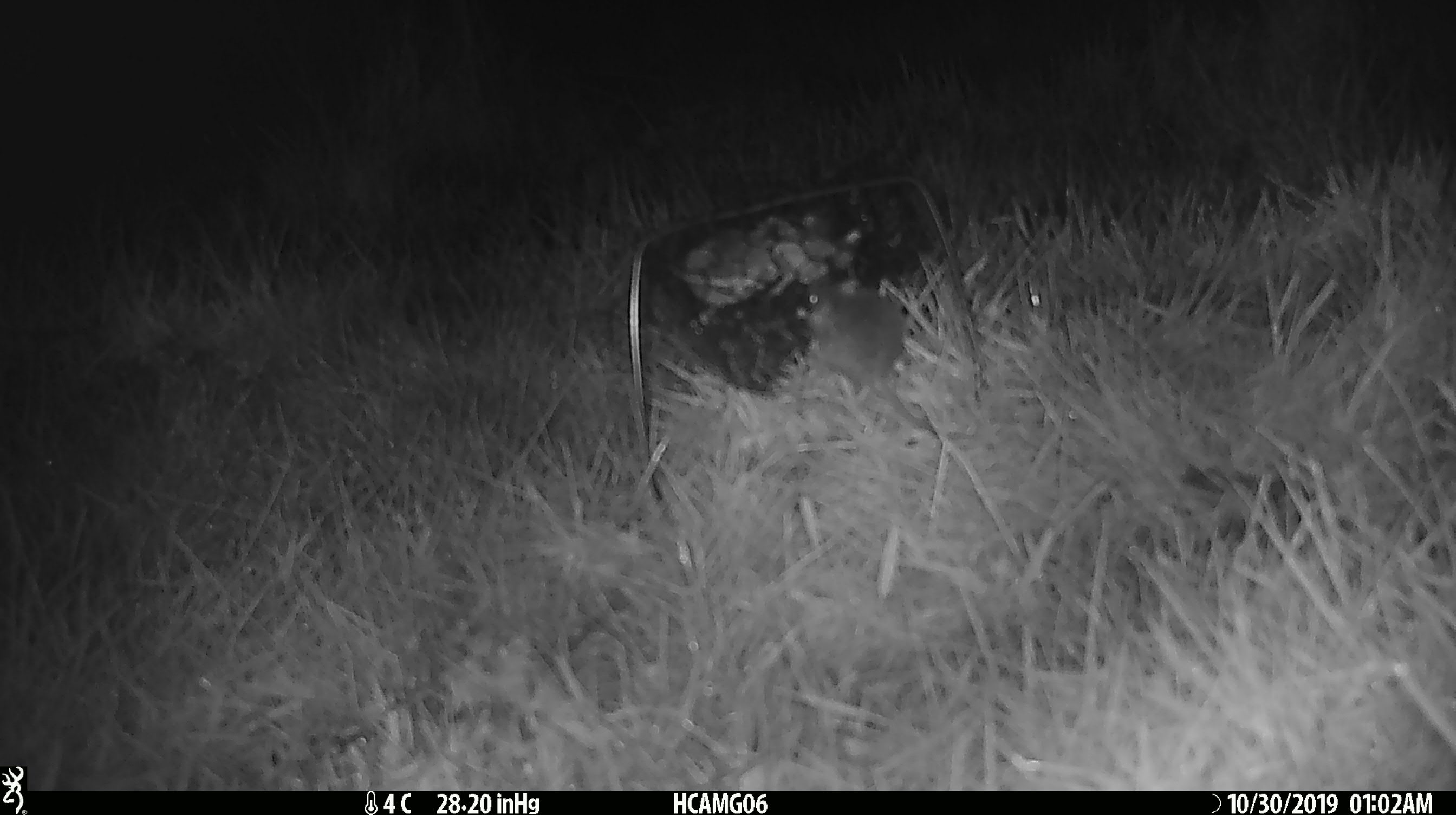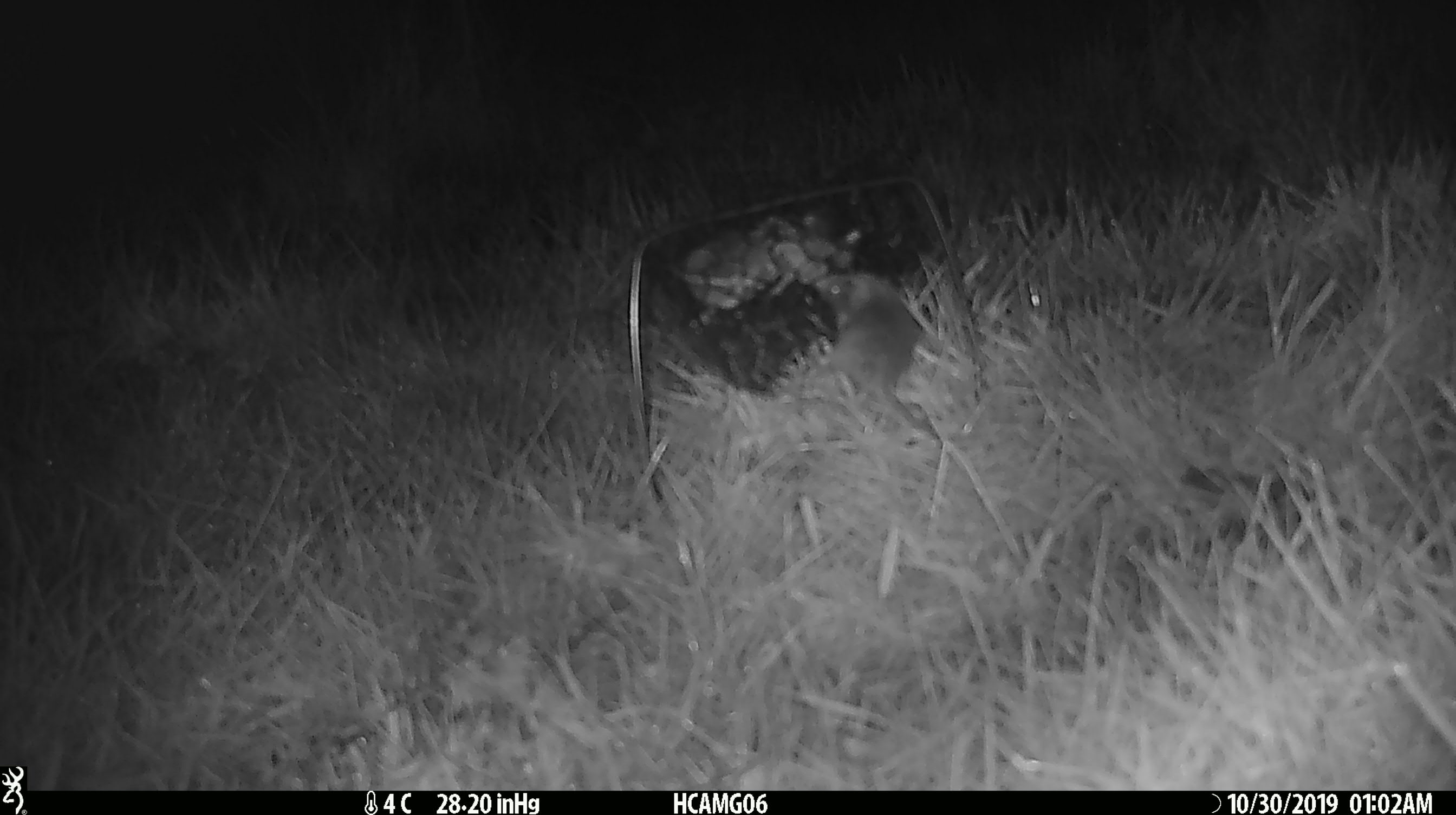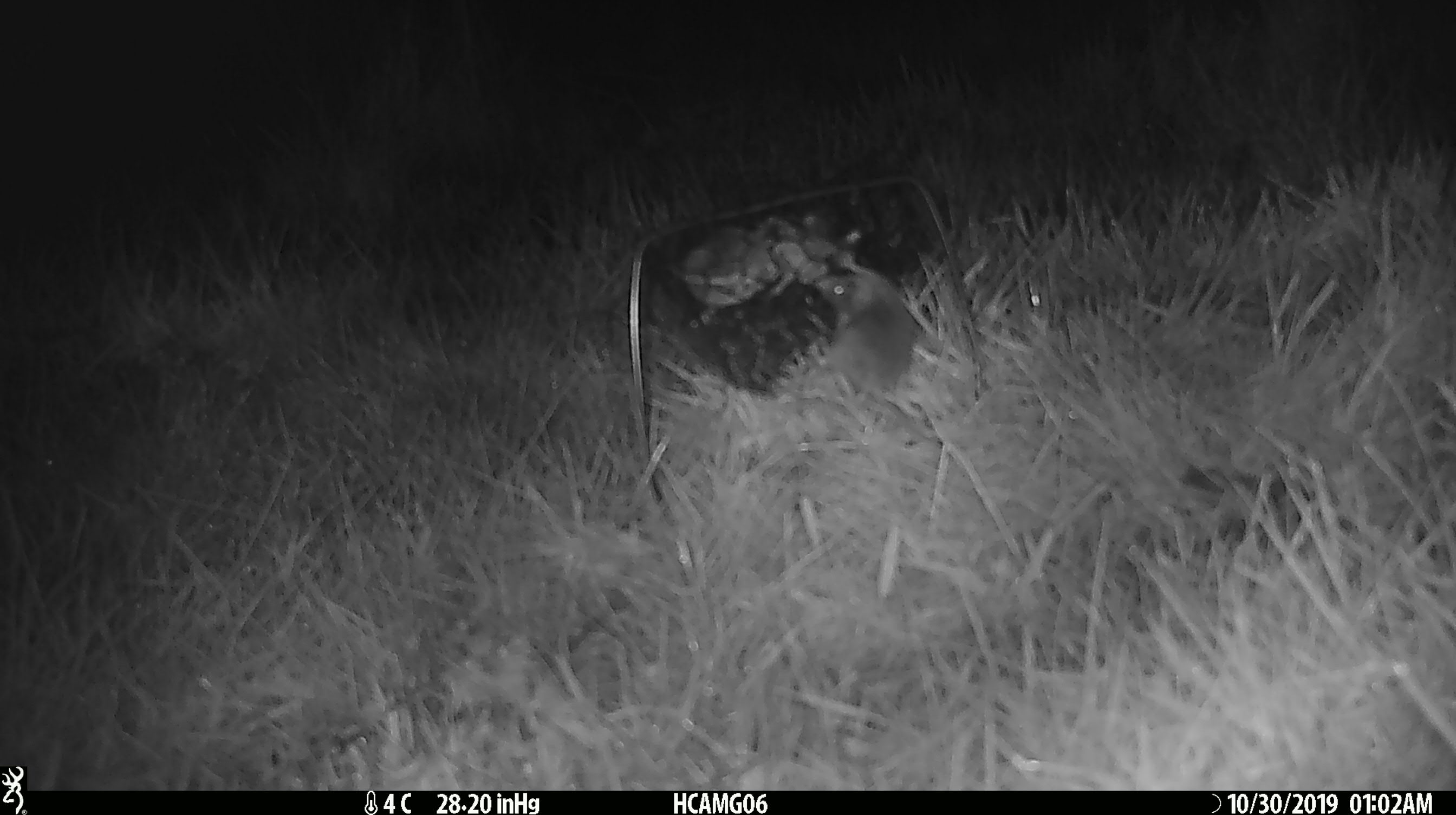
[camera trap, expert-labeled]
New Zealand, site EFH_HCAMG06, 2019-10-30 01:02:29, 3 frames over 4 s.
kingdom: Animalia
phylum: Chordata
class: Mammalia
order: Rodentia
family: Muridae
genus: Mus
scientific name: Mus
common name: mouse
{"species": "mouse (Mus)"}